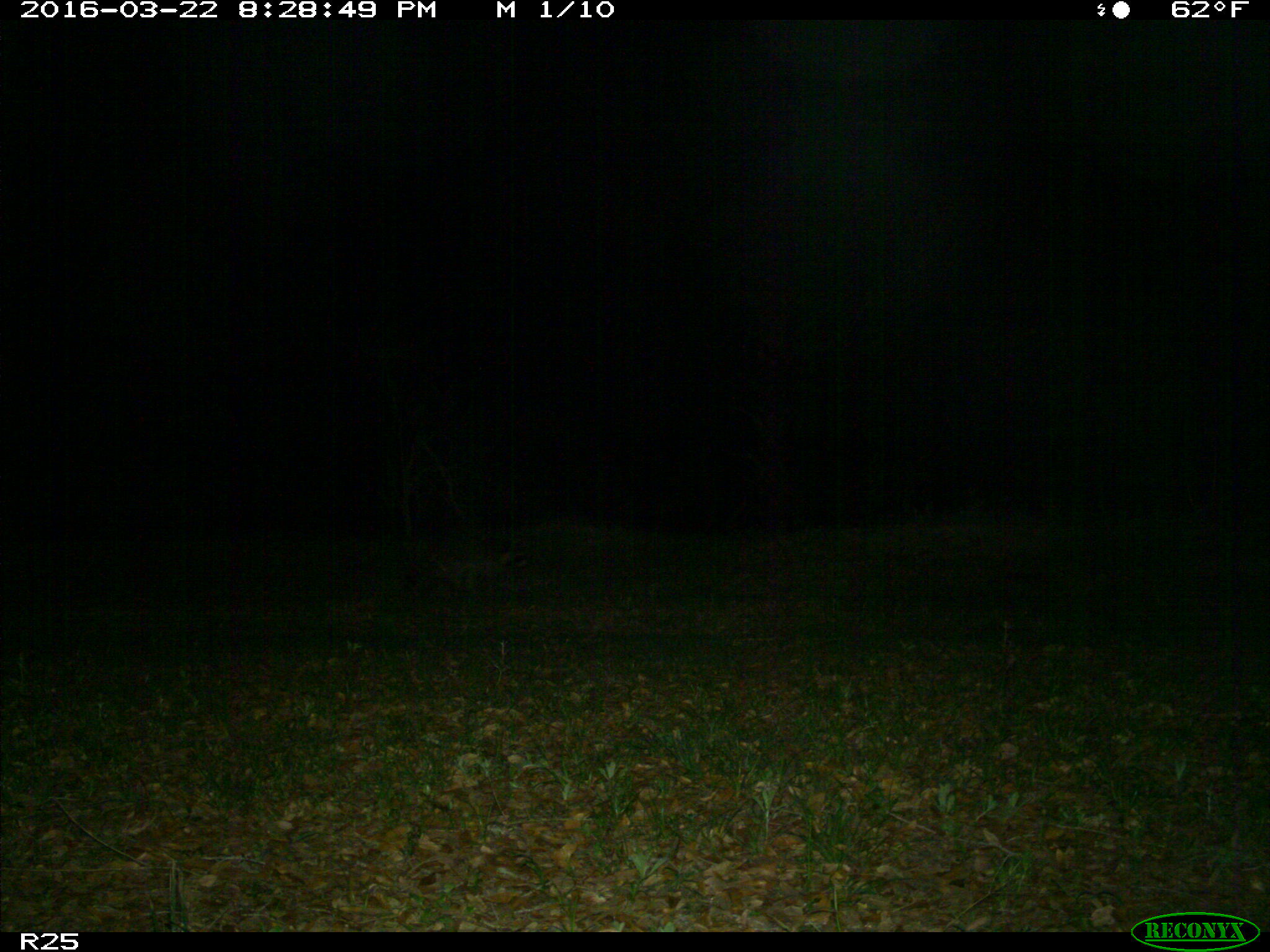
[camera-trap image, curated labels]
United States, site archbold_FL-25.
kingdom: Animalia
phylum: Chordata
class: Mammalia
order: Carnivora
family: Procyonidae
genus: Procyon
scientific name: Procyon lotor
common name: common raccoon